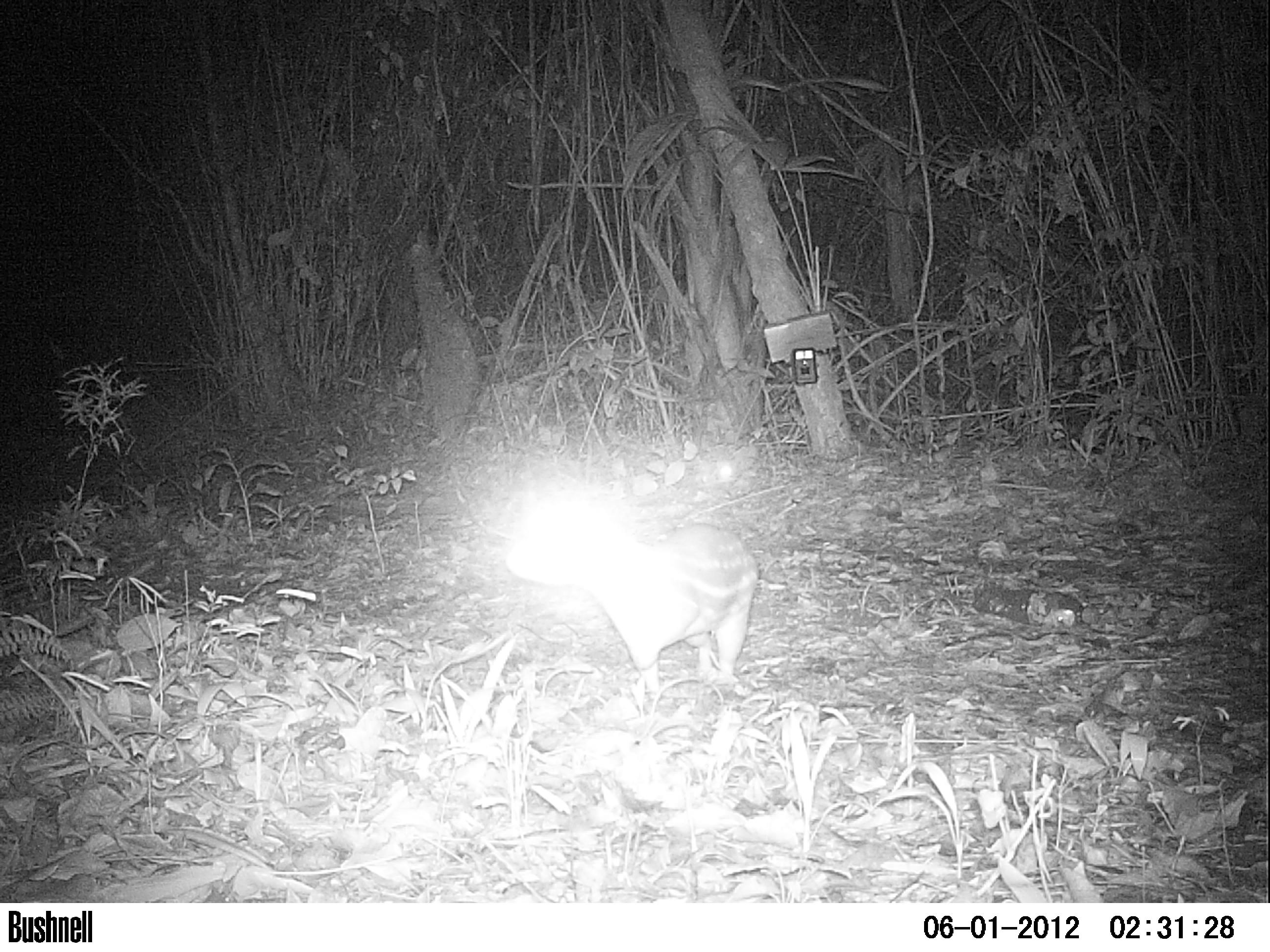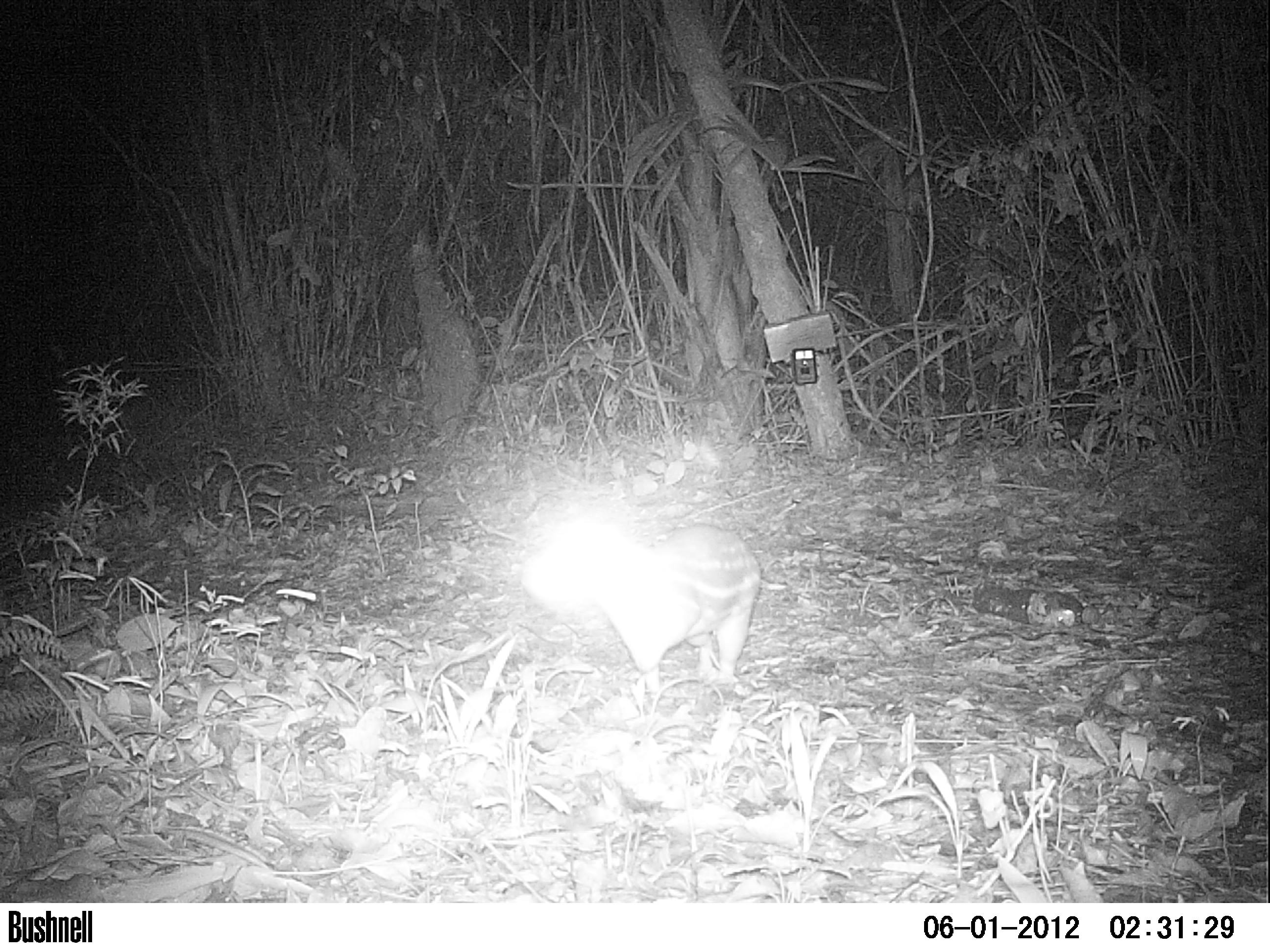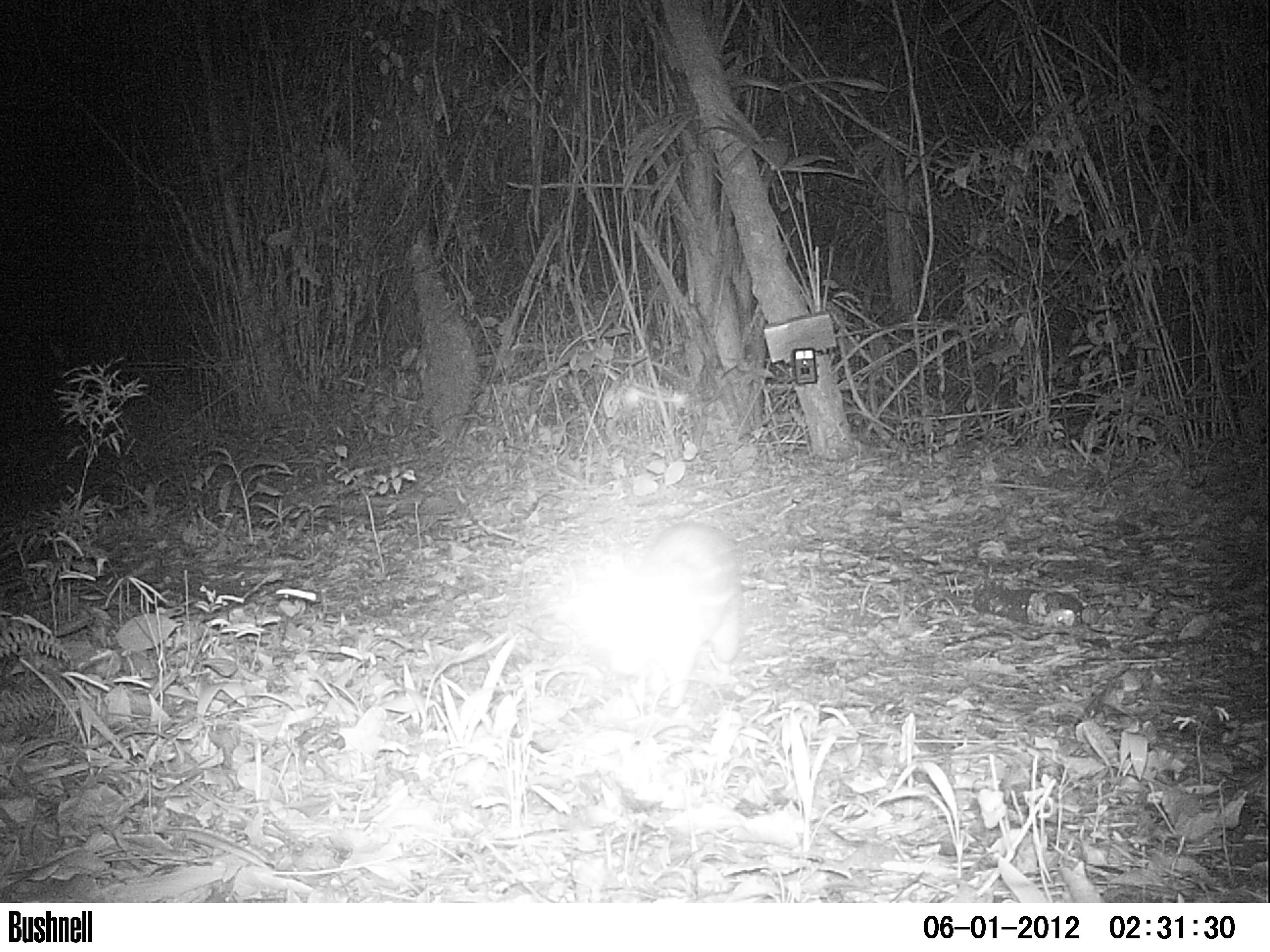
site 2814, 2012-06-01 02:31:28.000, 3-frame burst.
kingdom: Animalia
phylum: Chordata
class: Mammalia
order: Rodentia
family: Cuniculidae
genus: Cuniculus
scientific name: Cuniculus paca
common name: spotted paca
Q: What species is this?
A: Cuniculus paca (spotted paca).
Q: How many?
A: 1.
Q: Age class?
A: Adult.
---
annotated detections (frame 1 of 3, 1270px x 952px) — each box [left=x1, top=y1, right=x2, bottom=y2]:
cuniculus paca: [left=501, top=499, right=759, bottom=702]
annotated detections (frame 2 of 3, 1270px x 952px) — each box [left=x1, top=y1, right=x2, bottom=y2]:
cuniculus paca: [left=521, top=509, right=761, bottom=701]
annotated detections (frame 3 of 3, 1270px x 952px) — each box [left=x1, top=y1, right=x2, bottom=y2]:
cuniculus paca: [left=554, top=519, right=746, bottom=712]